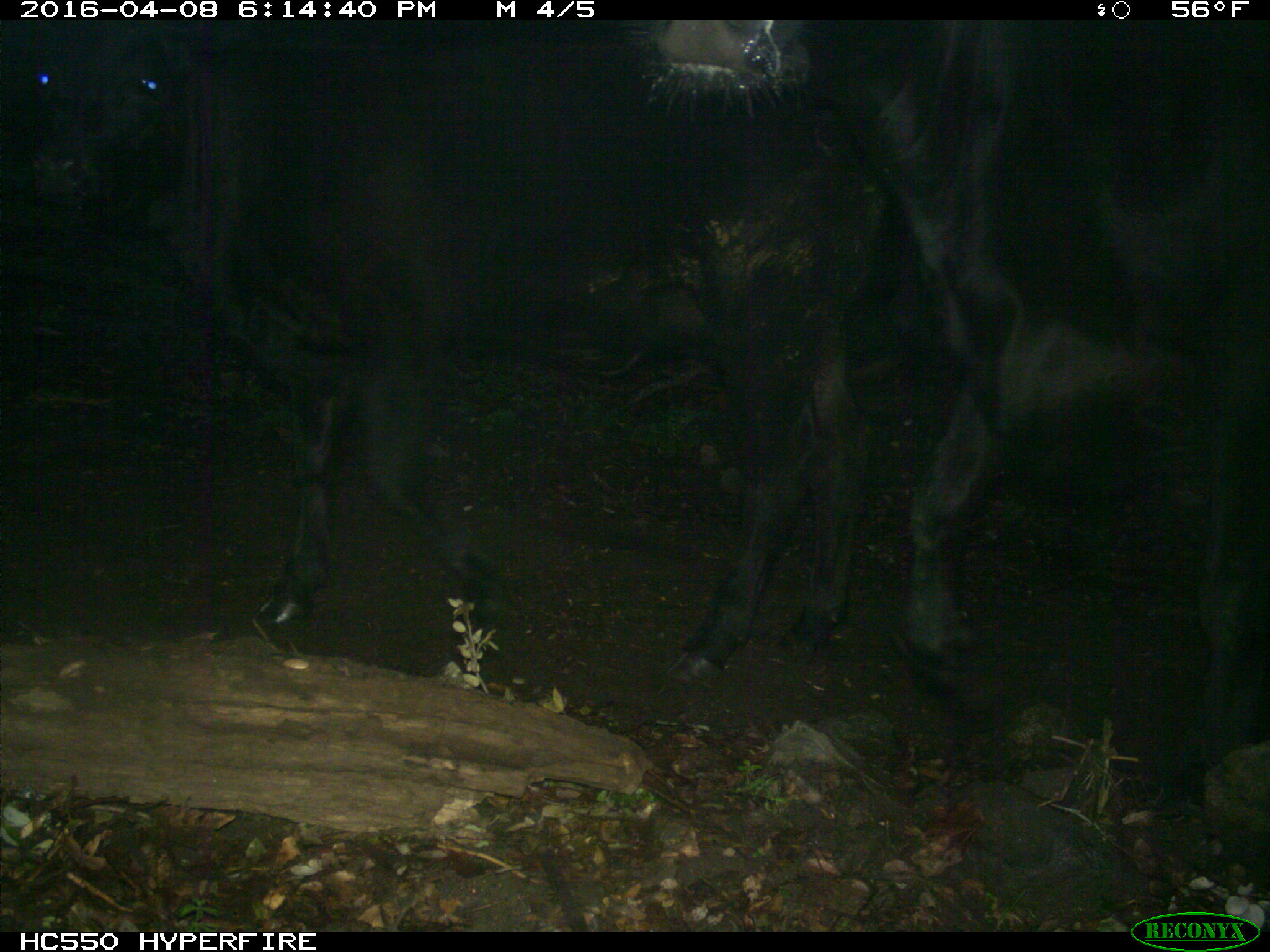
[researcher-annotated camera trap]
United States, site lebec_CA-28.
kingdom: Animalia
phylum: Chordata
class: Mammalia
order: Artiodactyla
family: Bovidae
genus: Bos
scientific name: Bos taurus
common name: domestic cow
Bos taurus (domestic cow).